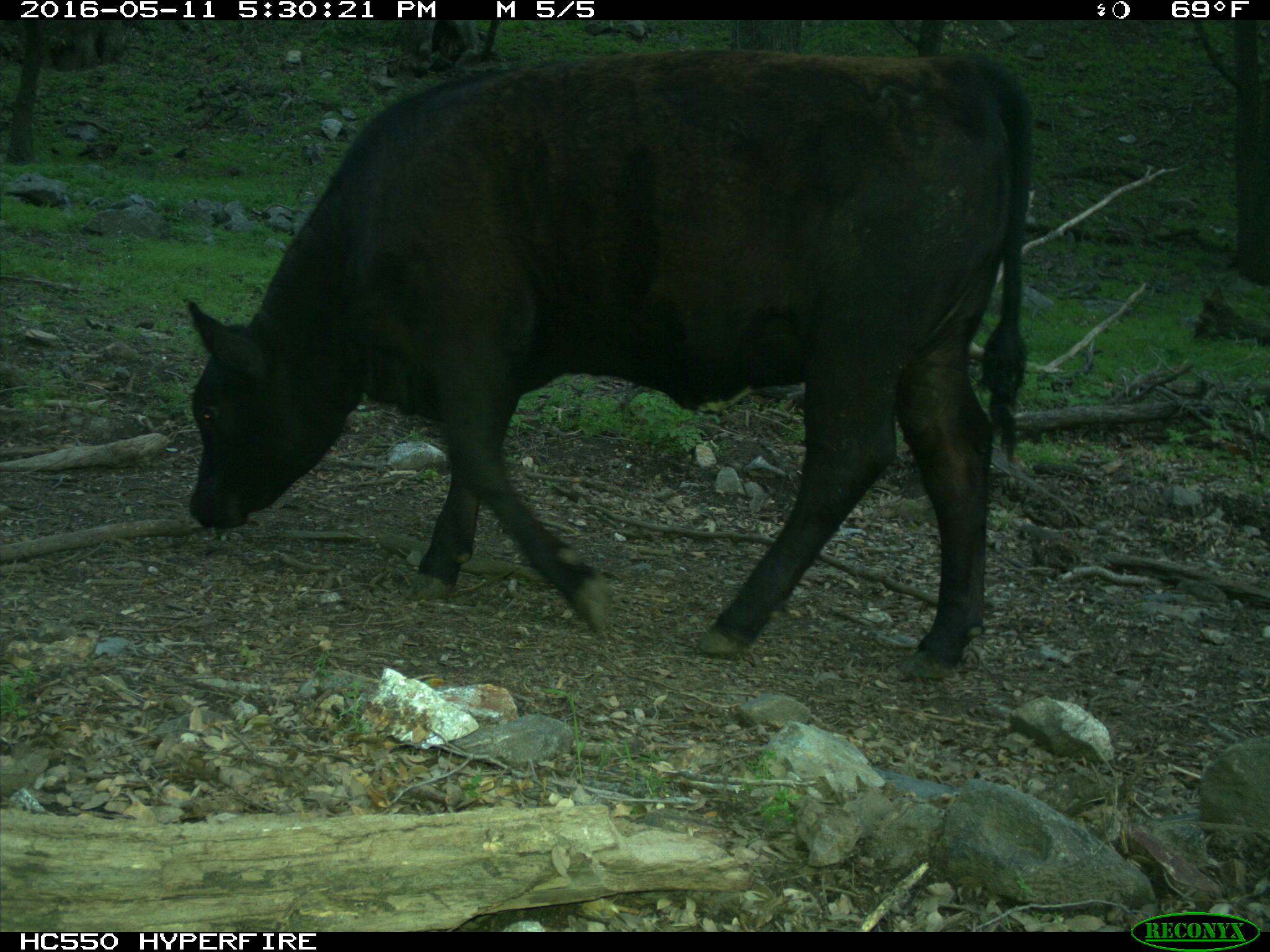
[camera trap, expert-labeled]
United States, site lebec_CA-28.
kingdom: Animalia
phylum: Chordata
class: Mammalia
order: Artiodactyla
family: Bovidae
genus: Bos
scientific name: Bos taurus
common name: domestic cow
Bos taurus (domestic cow).